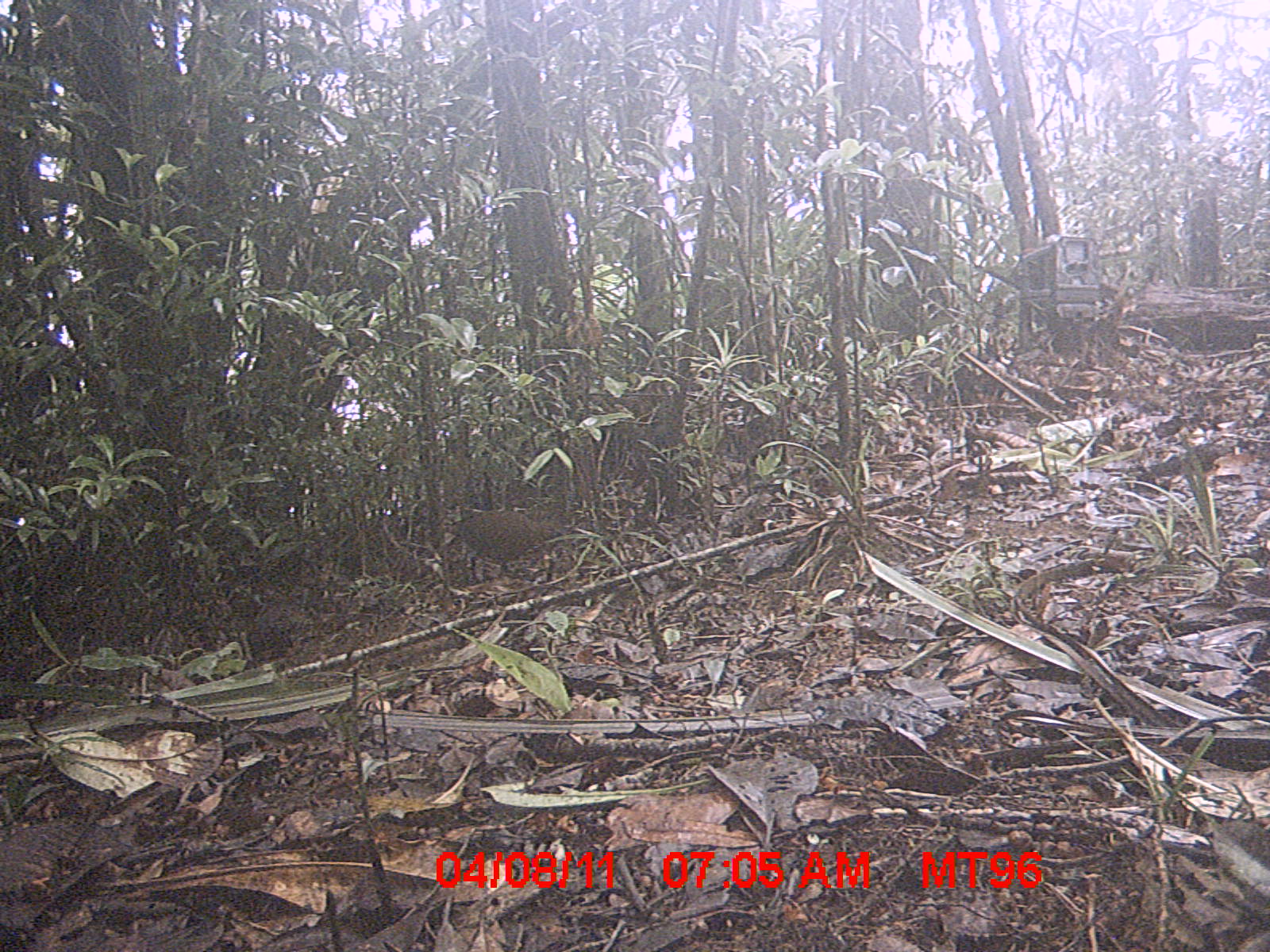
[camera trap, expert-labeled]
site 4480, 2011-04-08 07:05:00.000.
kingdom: Animalia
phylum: Chordata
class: Aves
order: Gruiformes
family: Sarothruridae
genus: Mentocrex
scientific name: Mentocrex kioloides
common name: madagascar wood rail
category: canirallus kioloides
Canirallus kioloides (madagascar wood rail) (Mentocrex kioloides), count 1.